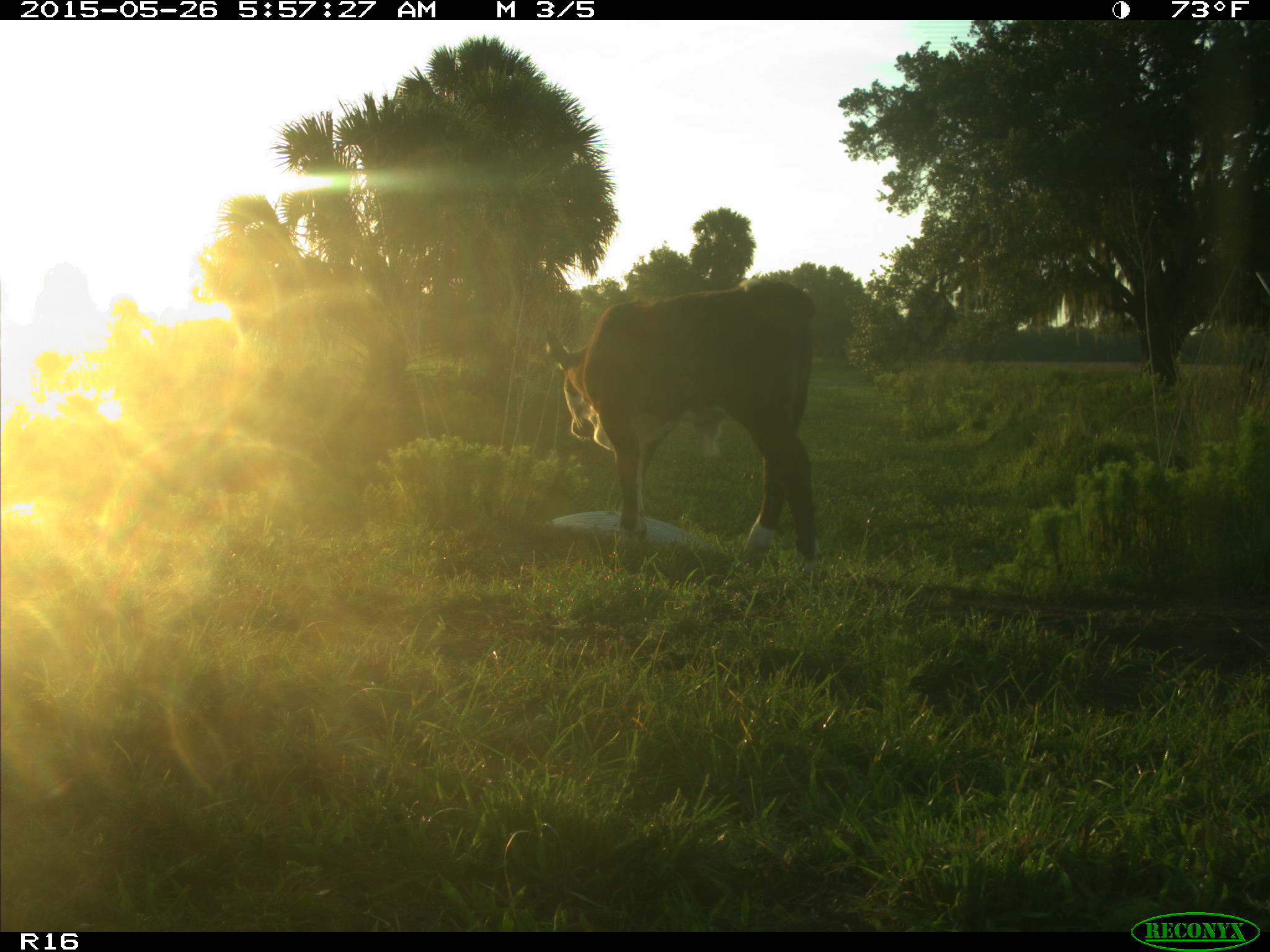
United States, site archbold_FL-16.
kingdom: Animalia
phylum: Chordata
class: Mammalia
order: Artiodactyla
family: Bovidae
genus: Bos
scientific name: Bos taurus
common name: domestic cow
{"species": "Bos taurus (domestic cow)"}